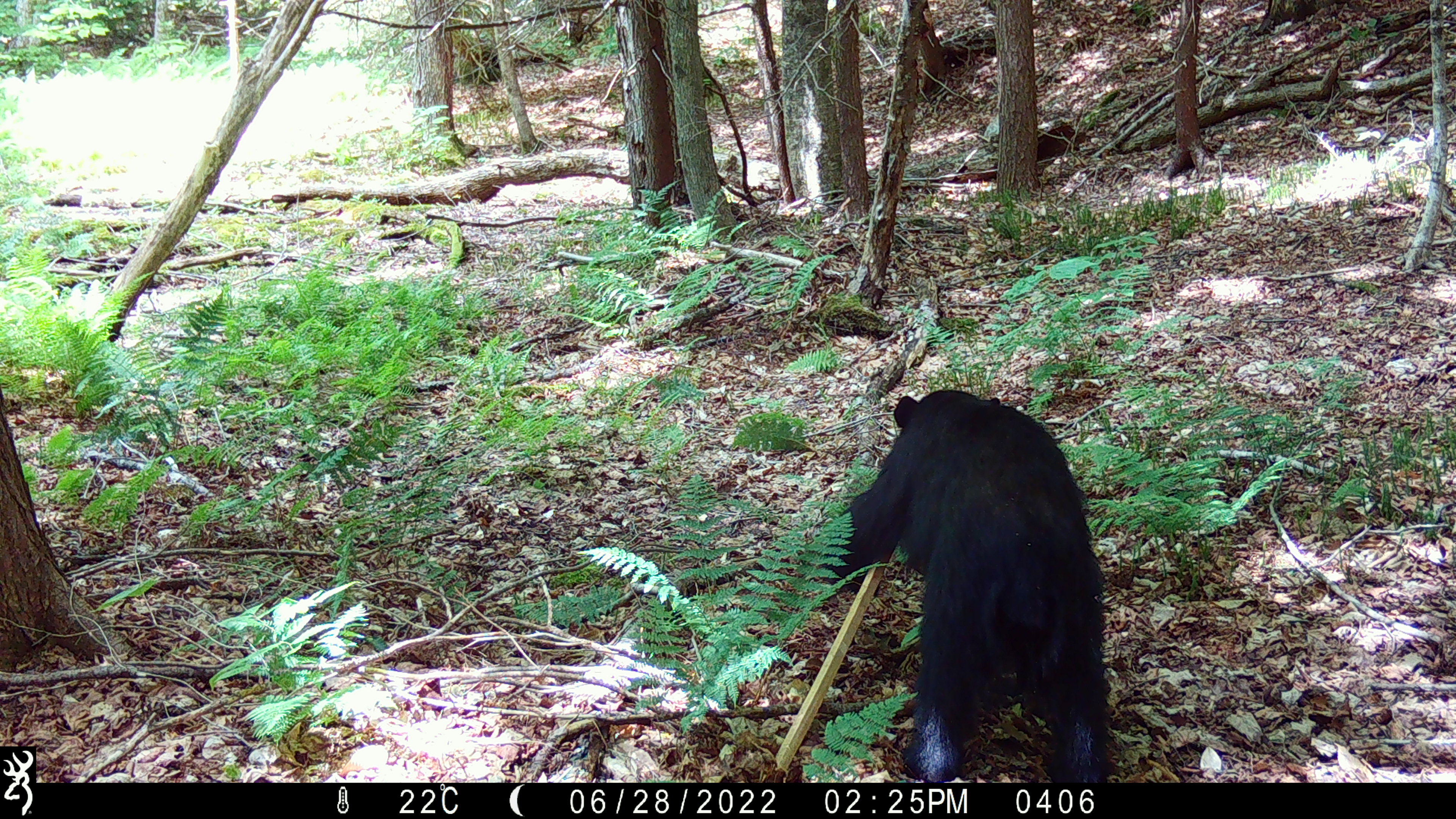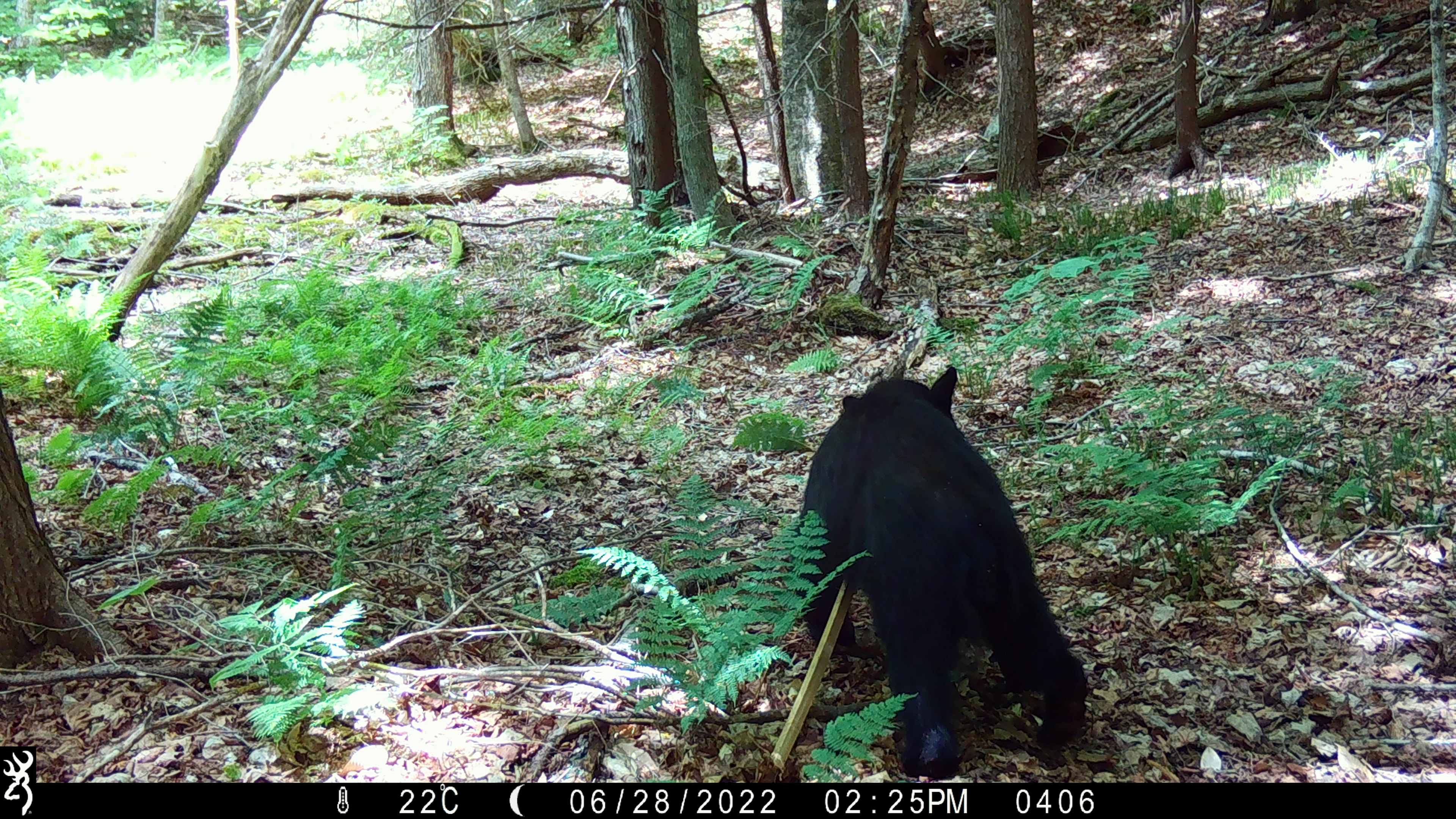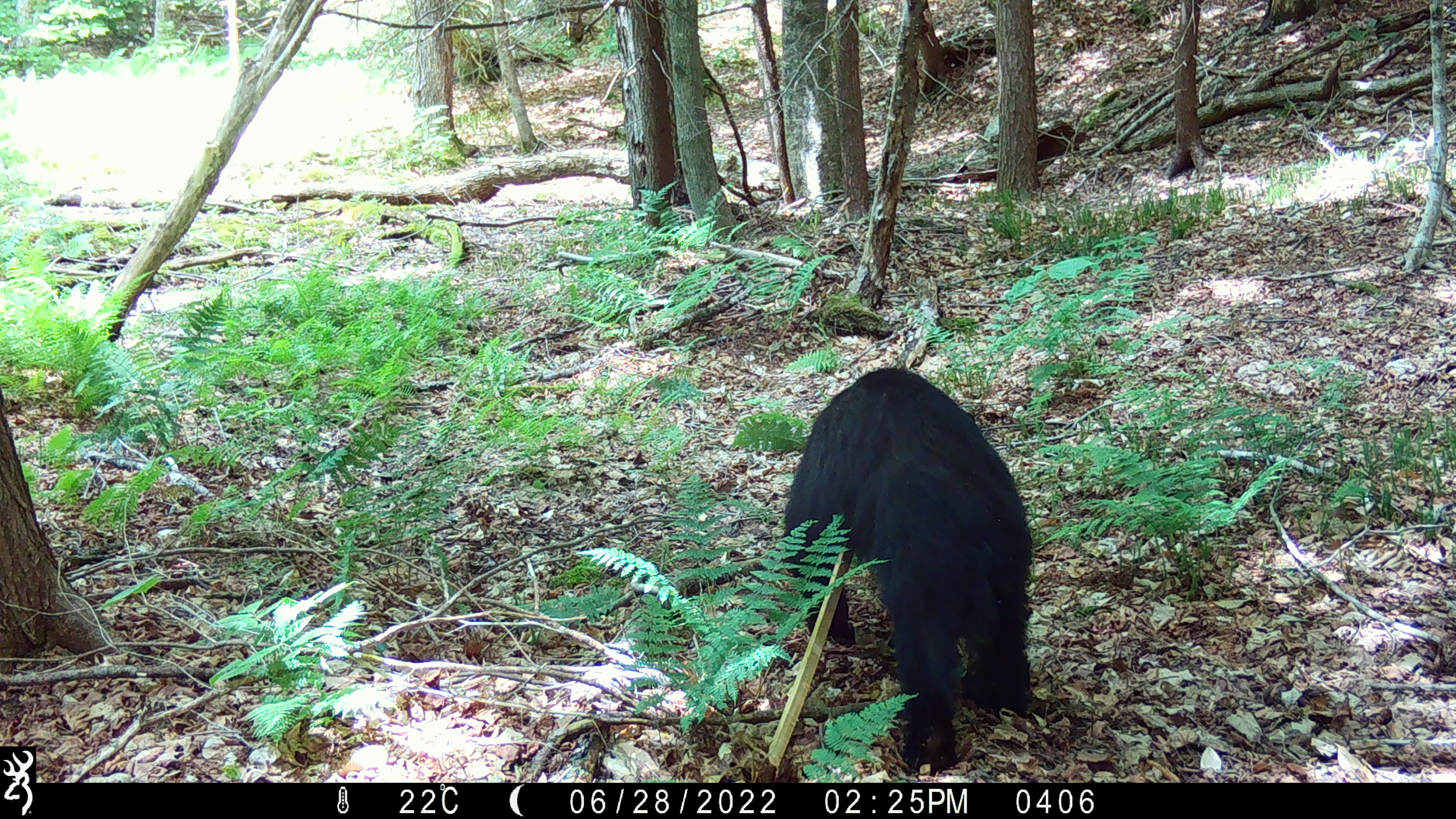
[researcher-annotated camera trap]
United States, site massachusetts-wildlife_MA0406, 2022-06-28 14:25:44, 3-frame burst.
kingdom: Animalia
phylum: Chordata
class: Mammalia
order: Carnivora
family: Ursidae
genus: Ursus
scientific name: Ursus americanus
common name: black bear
Black bear (Ursus americanus).